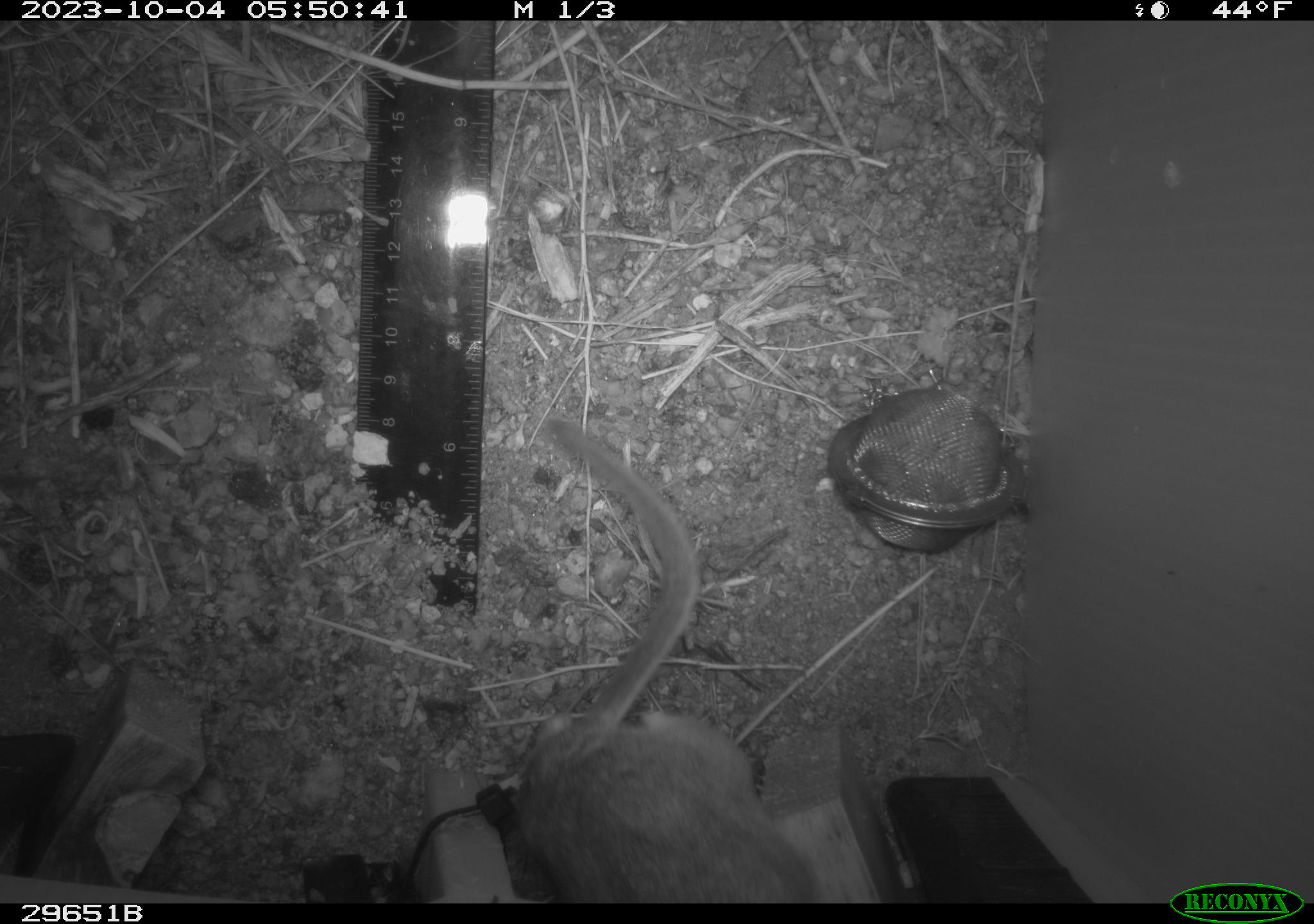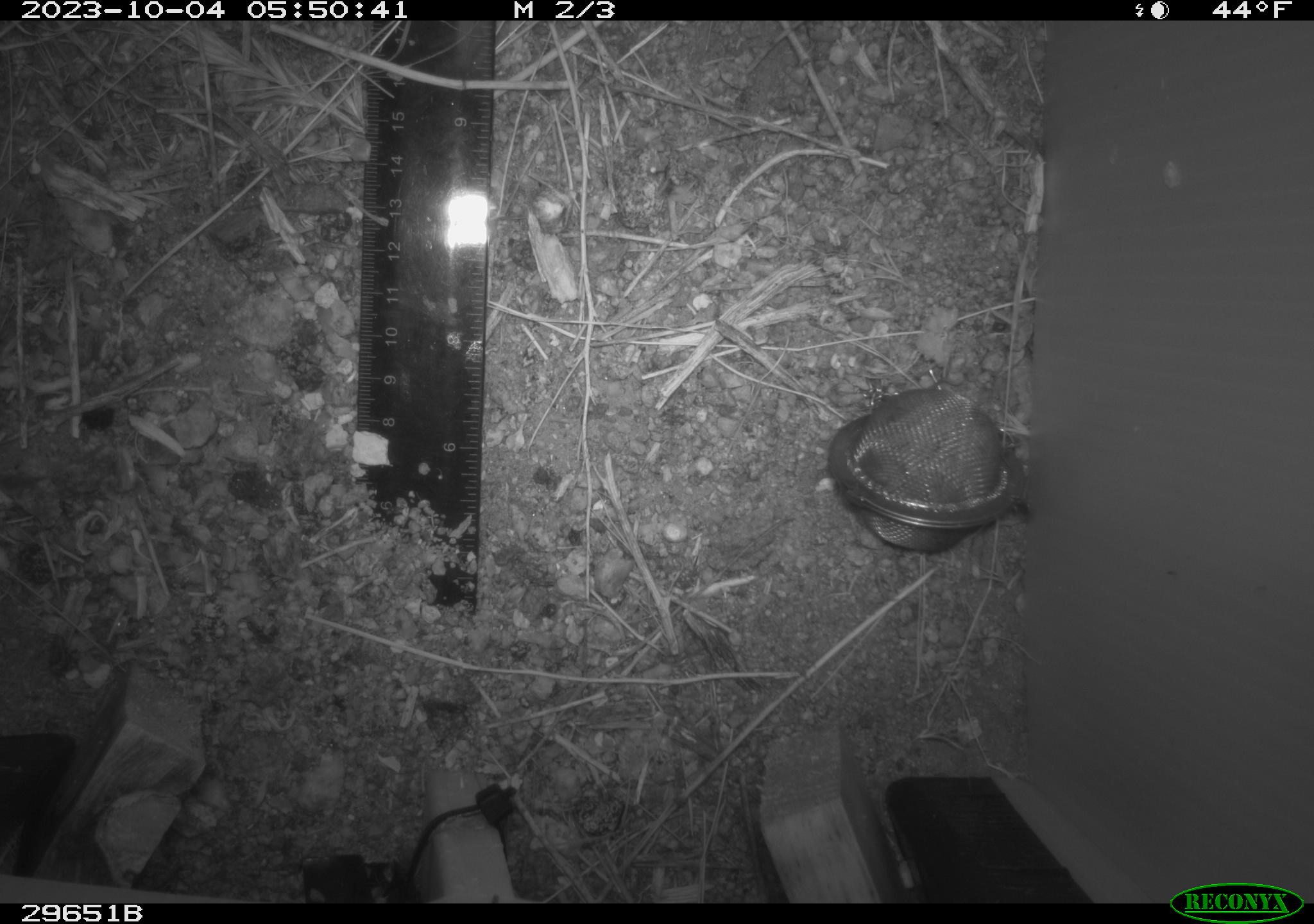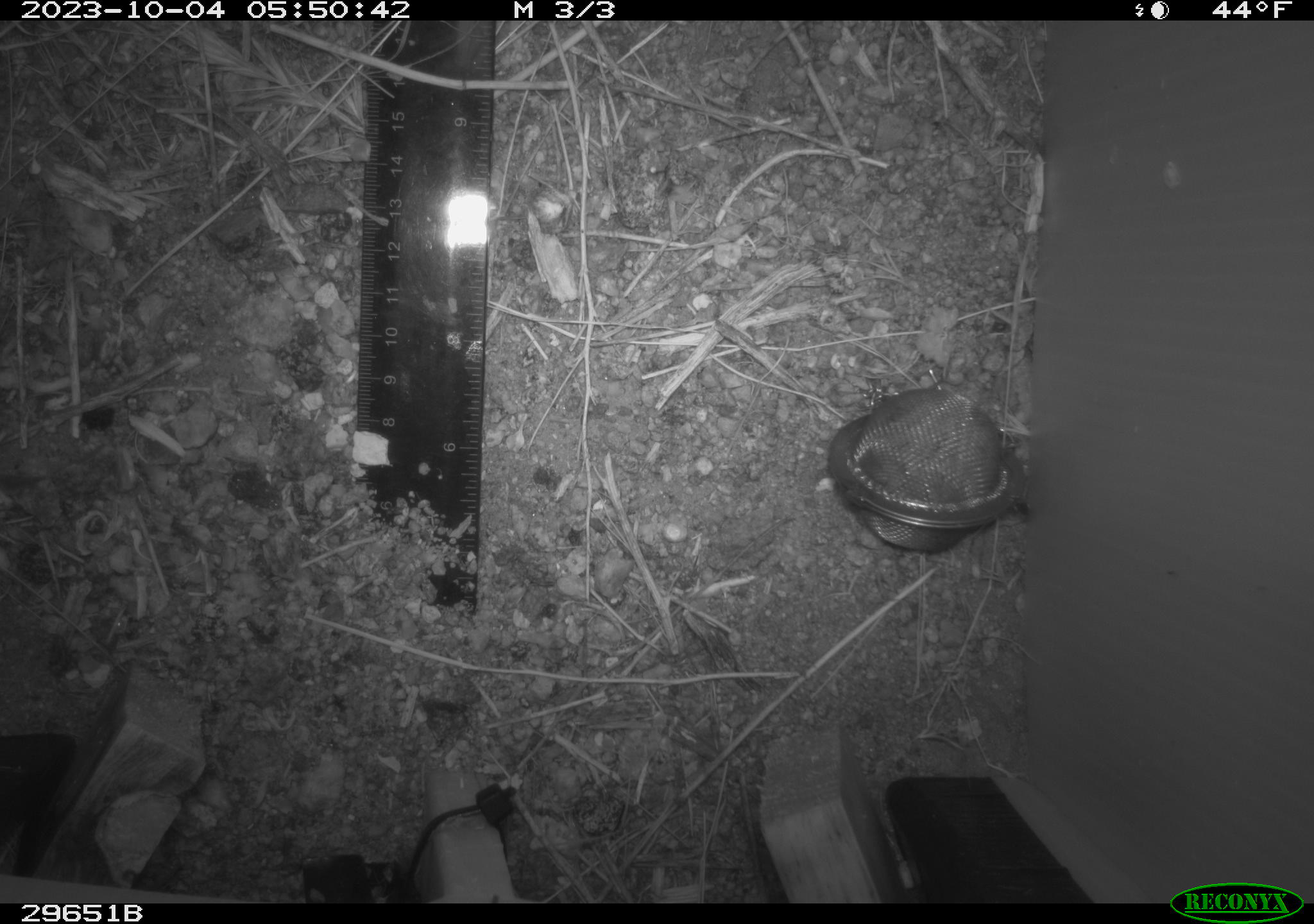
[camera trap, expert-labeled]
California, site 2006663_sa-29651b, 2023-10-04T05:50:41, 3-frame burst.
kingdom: Animalia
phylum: Chordata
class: Mammalia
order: Rodentia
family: Cricetidae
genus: Neotoma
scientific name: Neotoma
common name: pack rat or woodrat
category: neotoma species